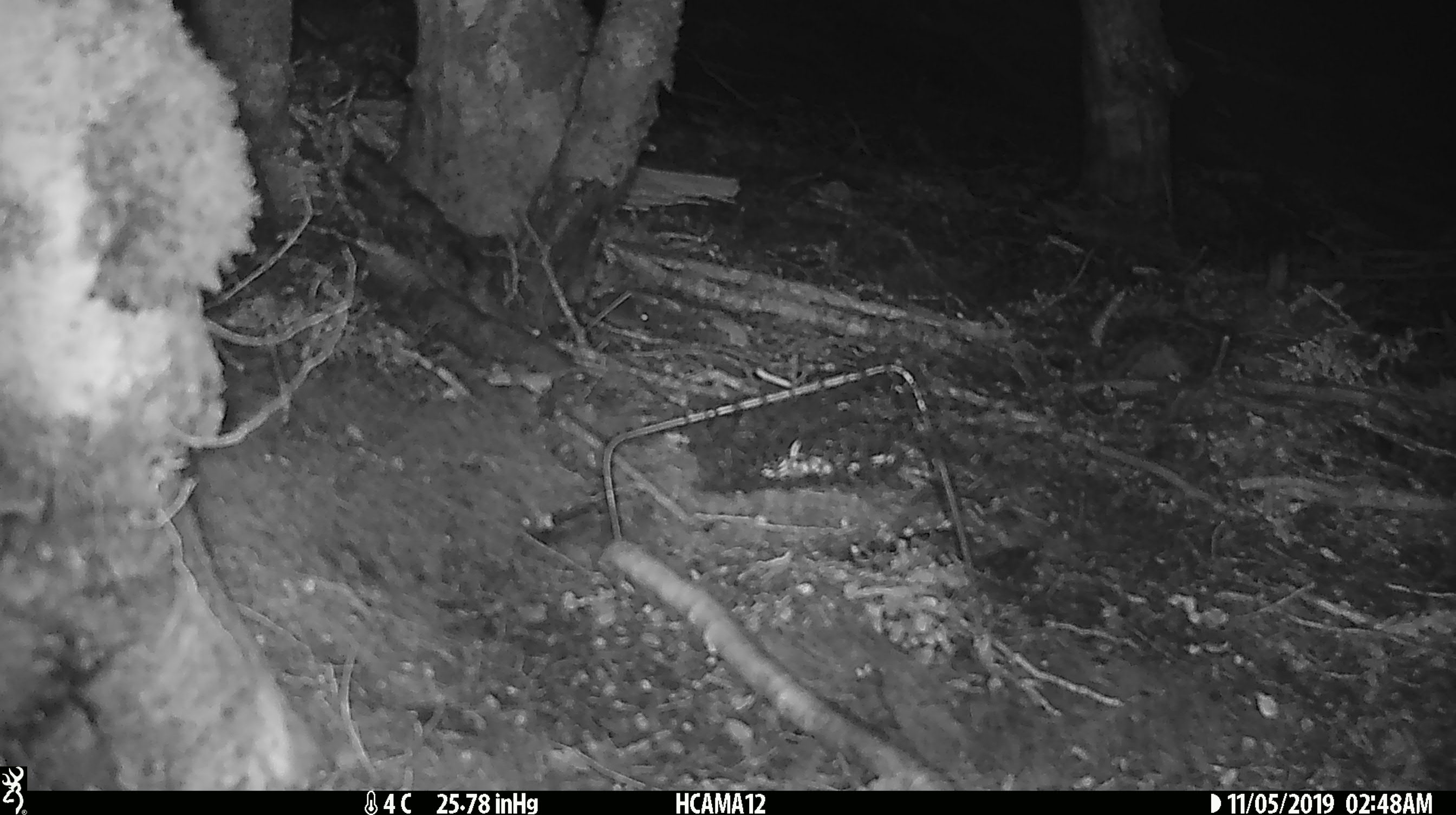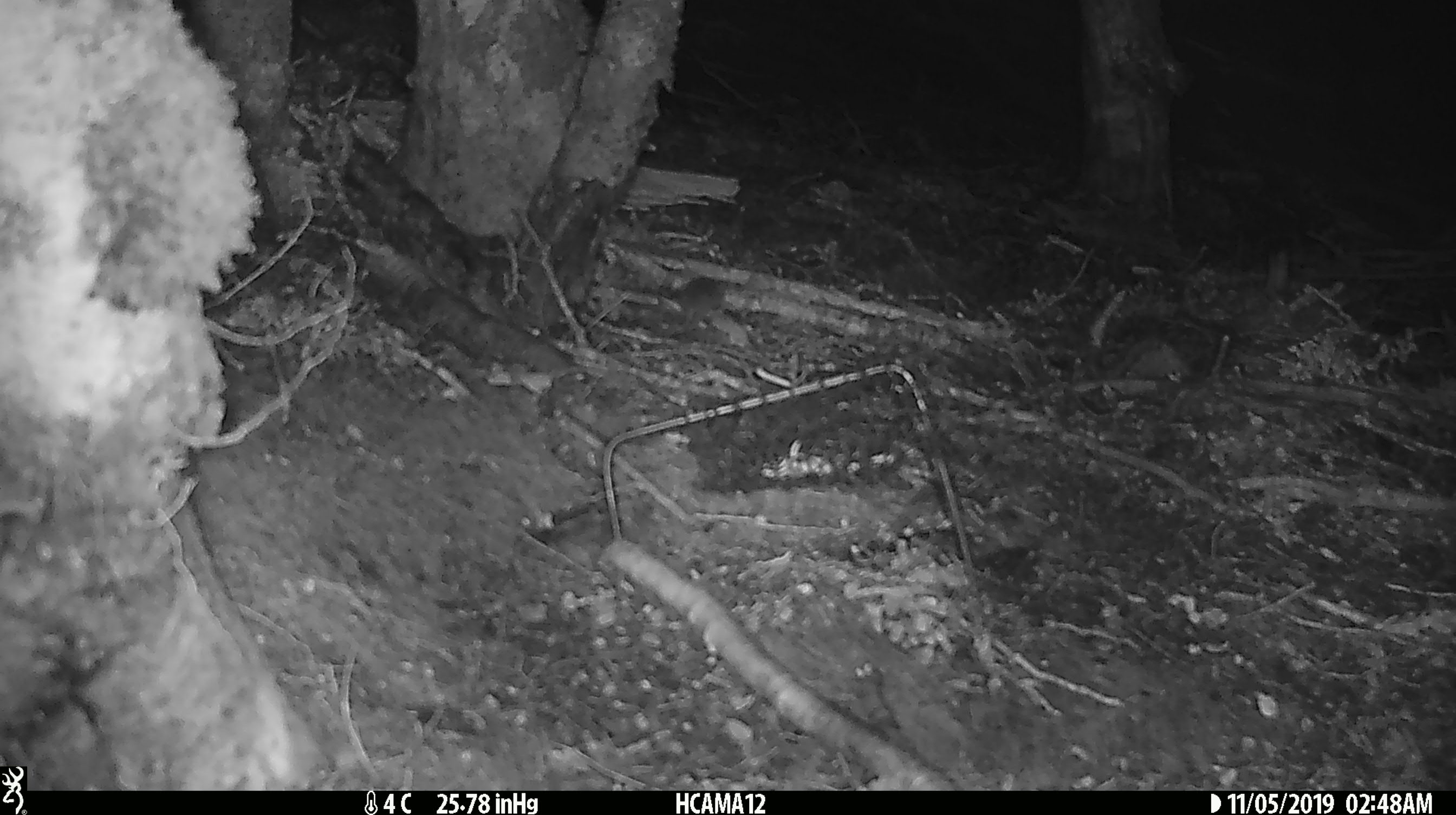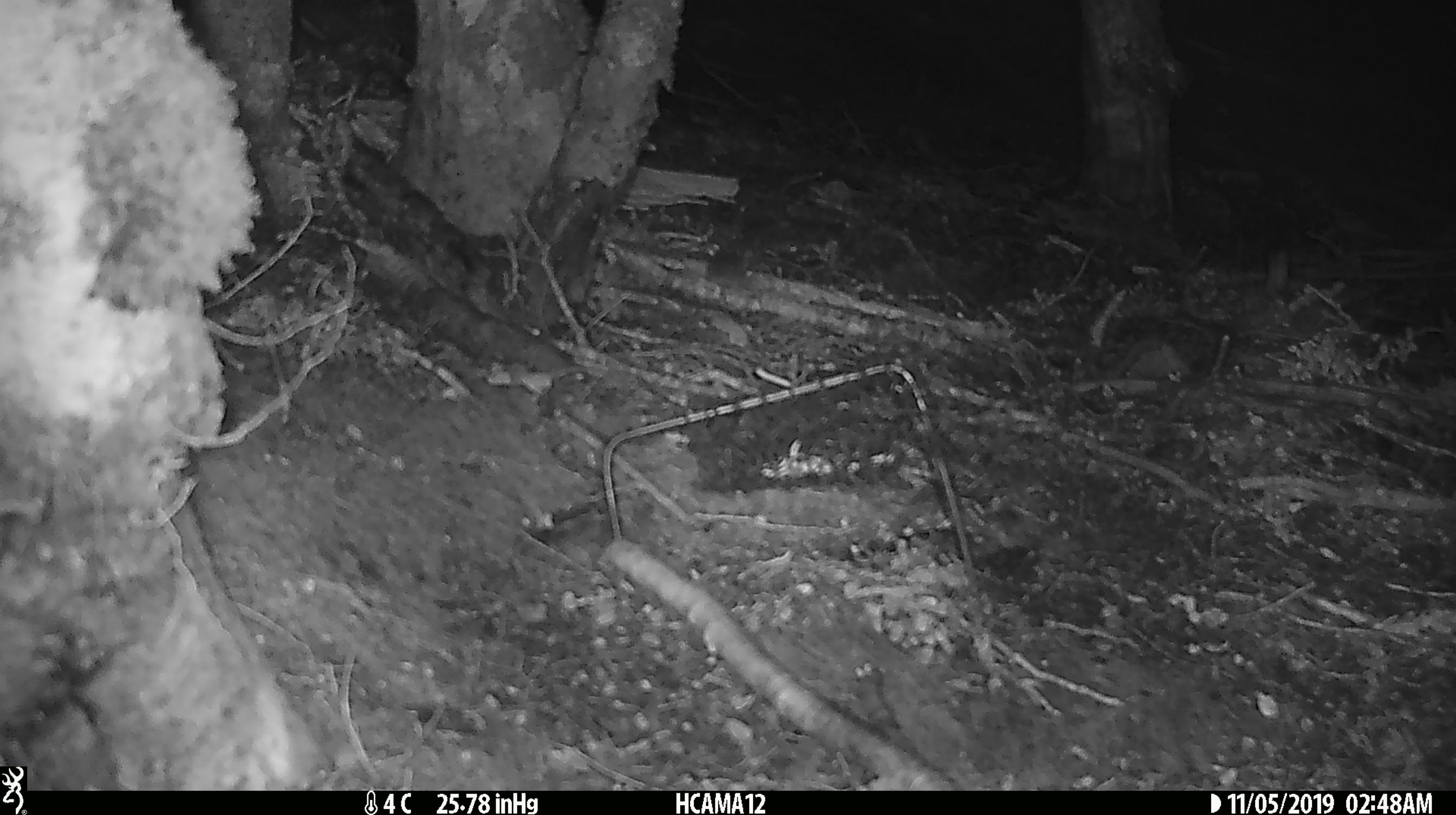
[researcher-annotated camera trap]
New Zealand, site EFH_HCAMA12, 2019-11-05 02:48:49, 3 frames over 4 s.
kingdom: Animalia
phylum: Chordata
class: Mammalia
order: Rodentia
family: Muridae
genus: Mus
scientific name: Mus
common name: mouse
Mouse (Mus).